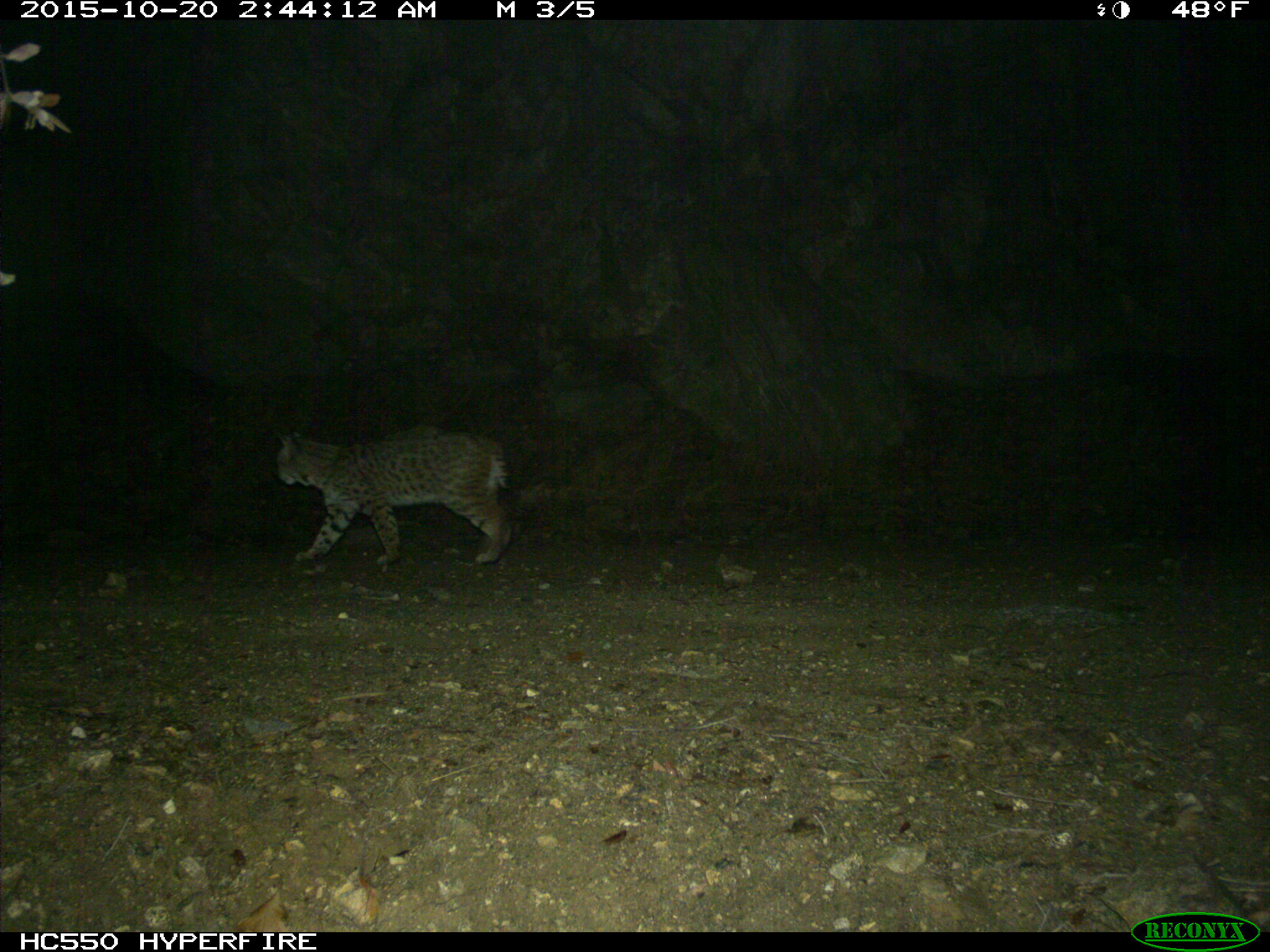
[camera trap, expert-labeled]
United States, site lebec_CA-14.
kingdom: Animalia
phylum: Chordata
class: Mammalia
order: Carnivora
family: Felidae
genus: Lynx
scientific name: Lynx rufus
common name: bobcat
Lynx rufus (bobcat).